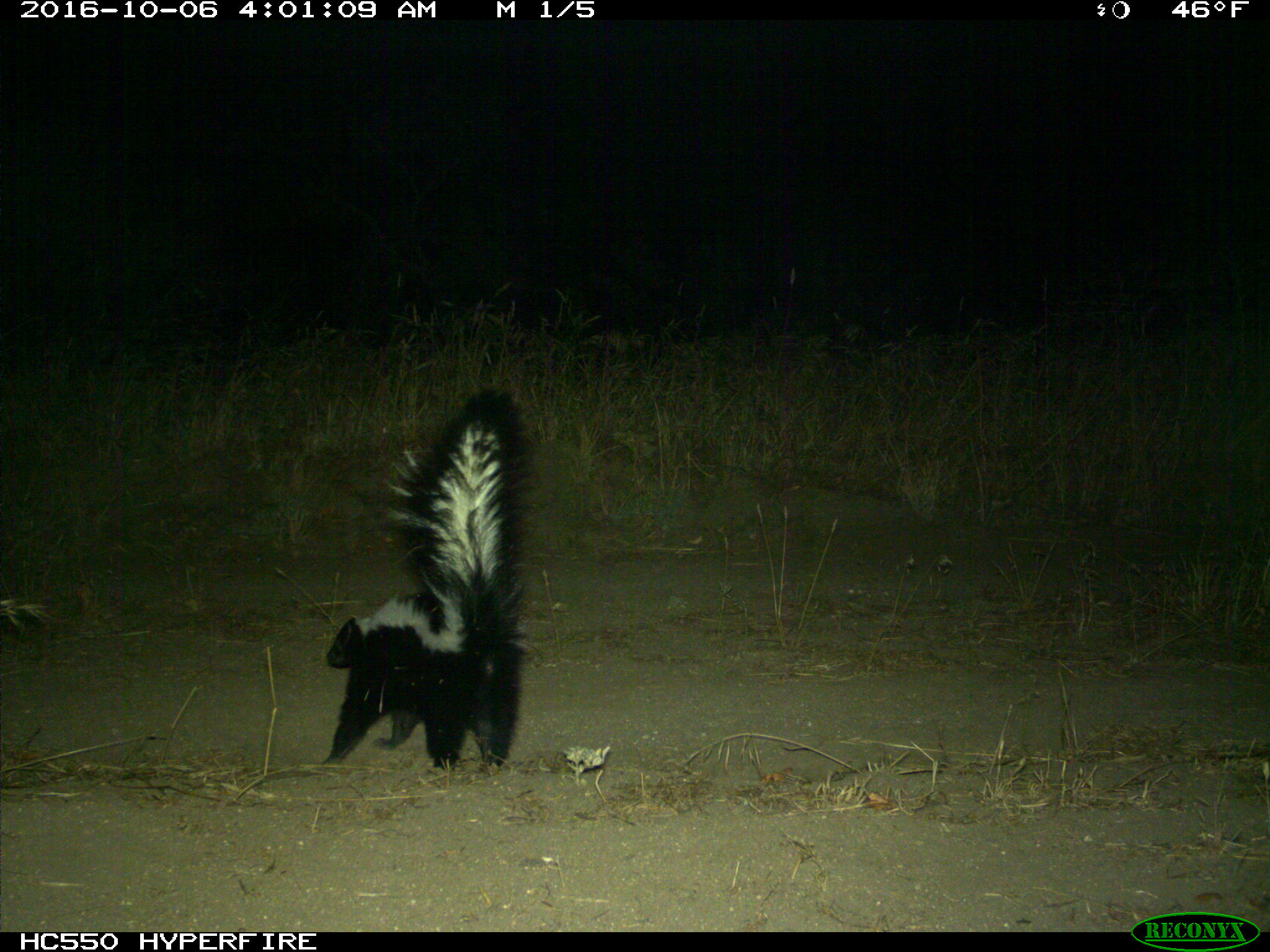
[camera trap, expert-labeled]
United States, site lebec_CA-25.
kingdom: Animalia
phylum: Chordata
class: Mammalia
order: Carnivora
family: Mephitidae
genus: Mephitis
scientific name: Mephitis mephitis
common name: striped skunk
Mephitis mephitis (striped skunk).